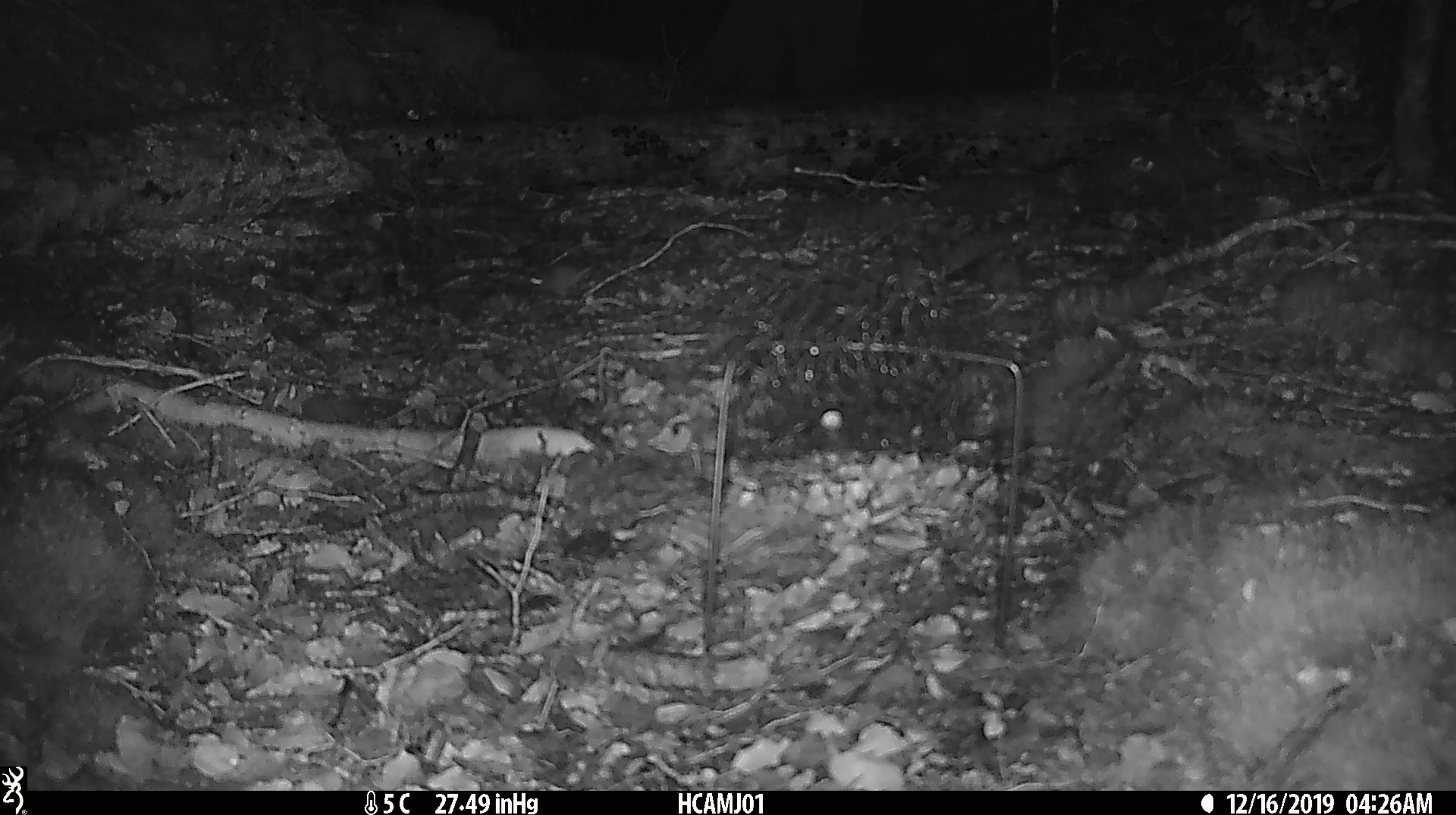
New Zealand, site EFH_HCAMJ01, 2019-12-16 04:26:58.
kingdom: Animalia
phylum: Chordata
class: Mammalia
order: Rodentia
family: Muridae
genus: Mus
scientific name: Mus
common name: mouse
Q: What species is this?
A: Mouse (Mus).